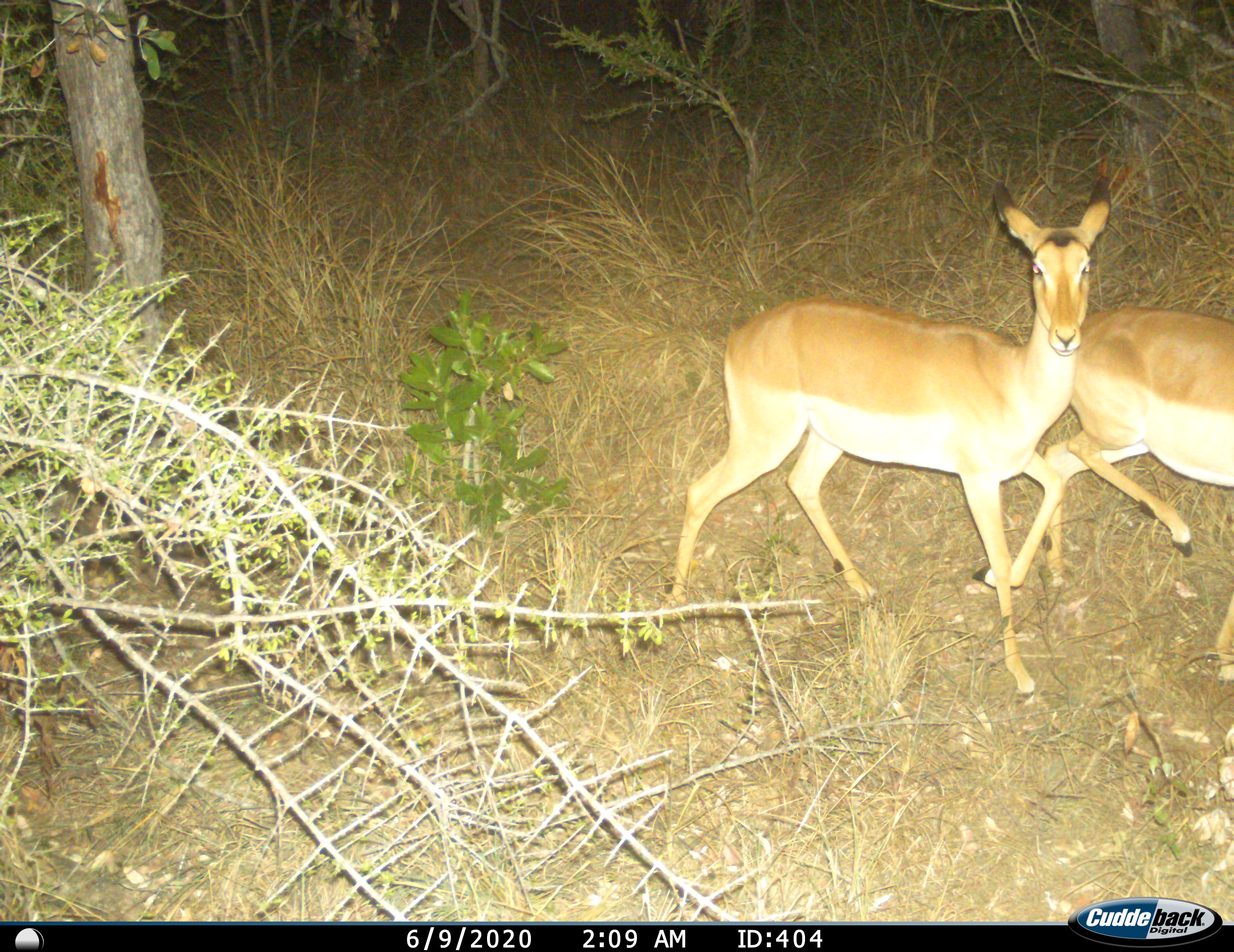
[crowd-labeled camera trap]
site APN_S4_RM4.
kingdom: Animalia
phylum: Chordata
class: Mammalia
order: Artiodactyla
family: Bovidae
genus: Aepyceros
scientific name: Aepyceros melampus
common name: impala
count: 2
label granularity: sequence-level